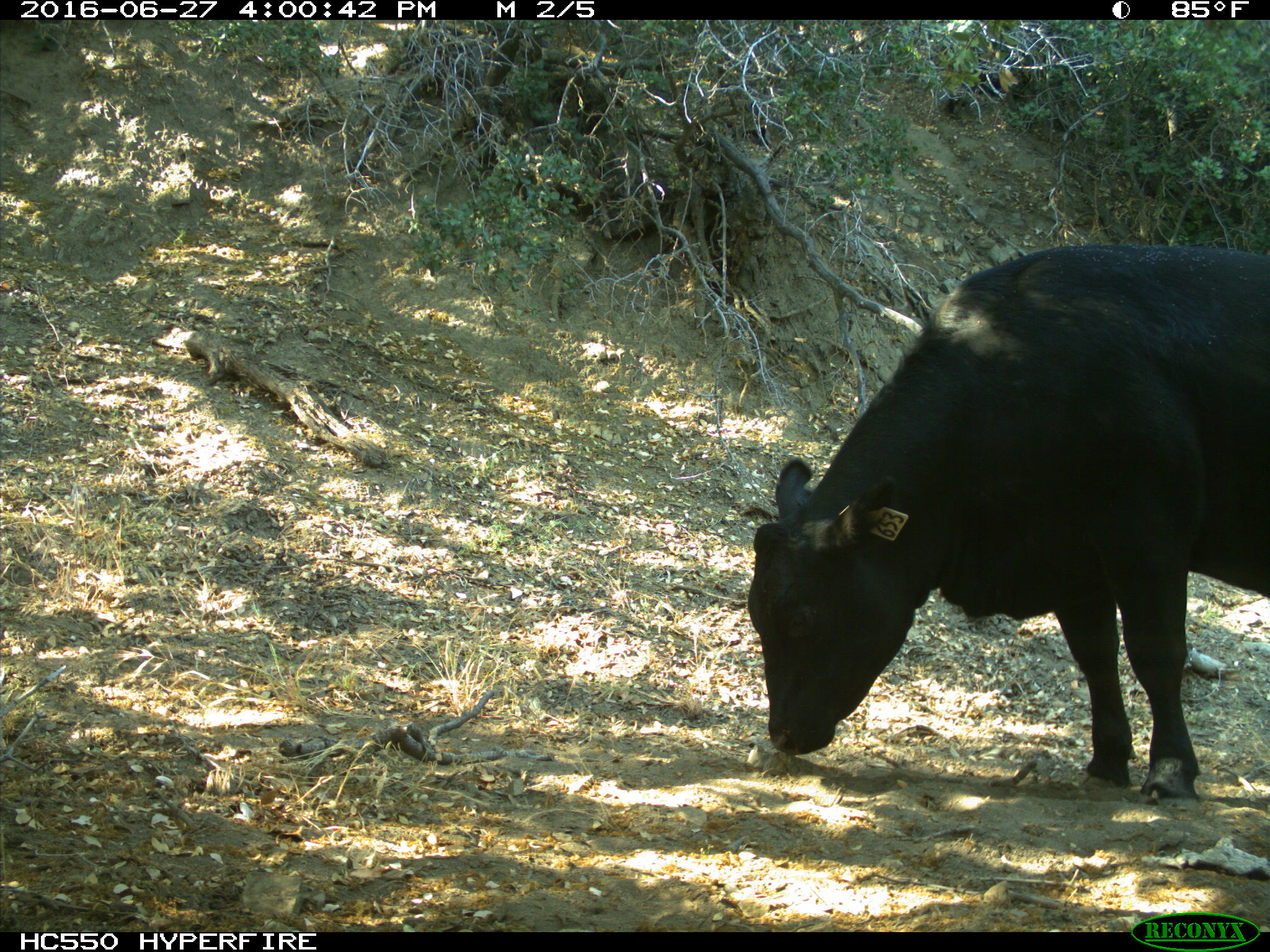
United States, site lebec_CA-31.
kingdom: Animalia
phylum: Chordata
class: Mammalia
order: Artiodactyla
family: Bovidae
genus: Bos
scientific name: Bos taurus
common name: domestic cow